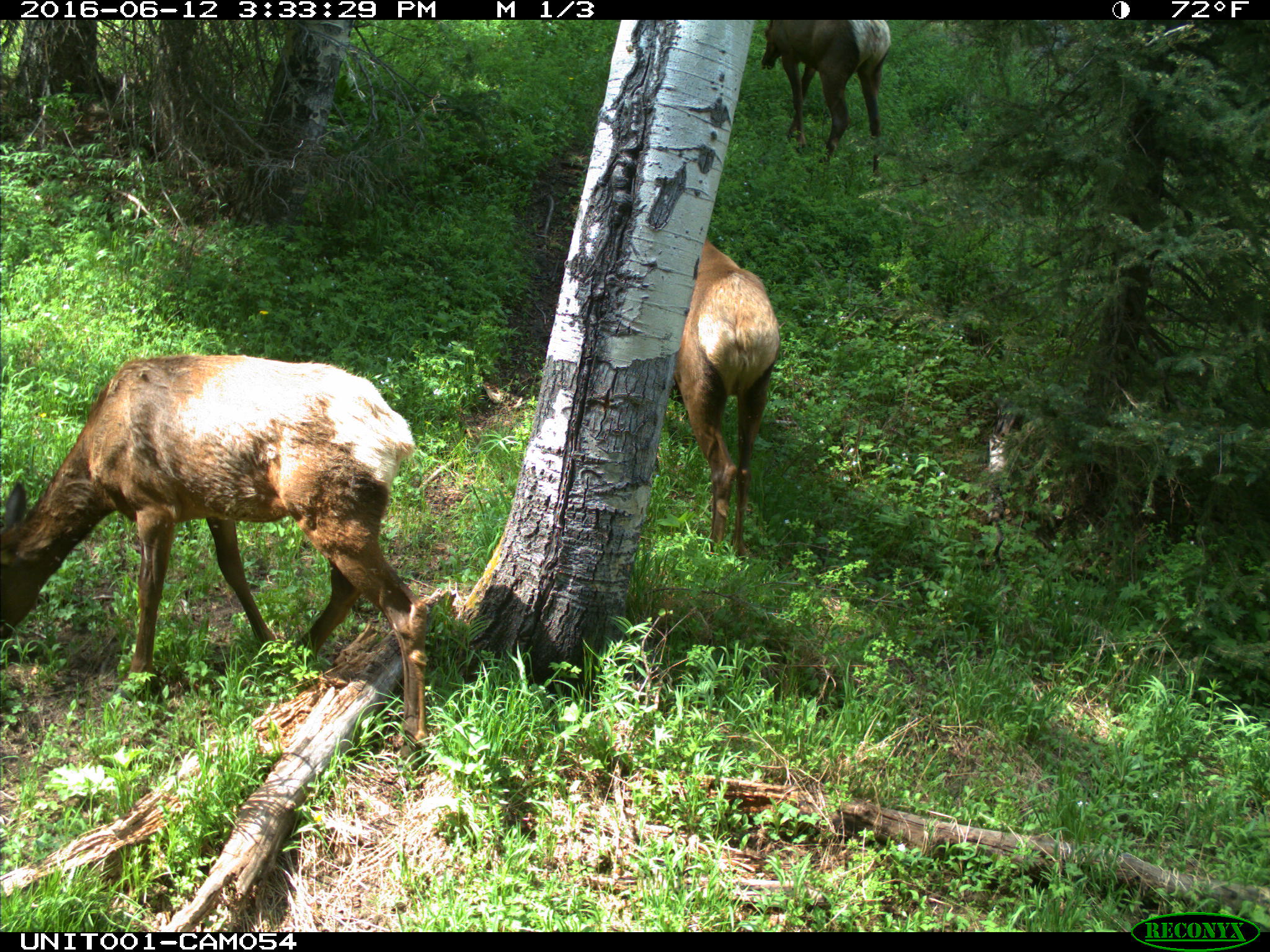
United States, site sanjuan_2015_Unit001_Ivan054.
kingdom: Animalia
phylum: Chordata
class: Mammalia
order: Artiodactyla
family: Cervidae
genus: Cervus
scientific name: Cervus elaphus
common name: red deer